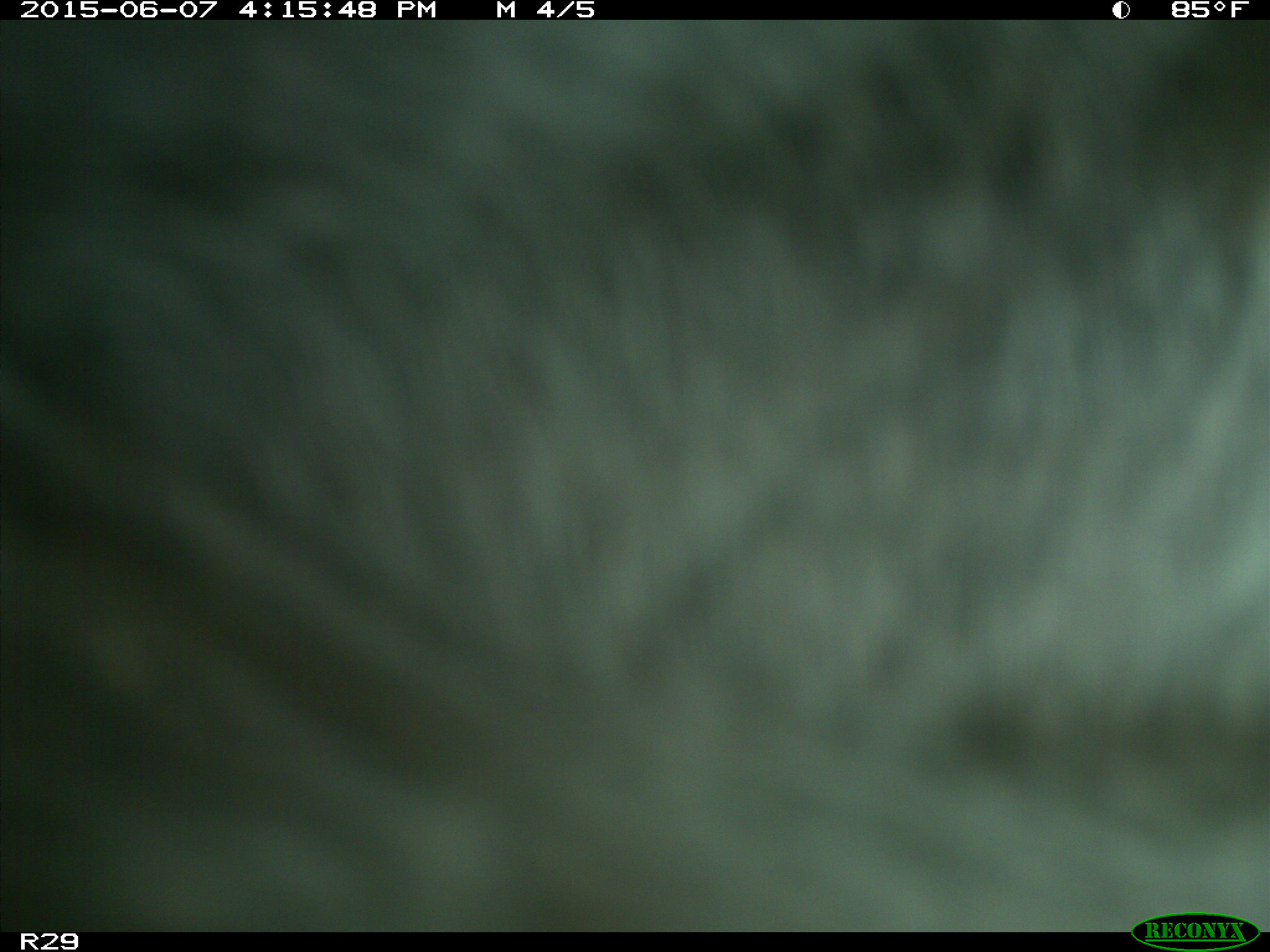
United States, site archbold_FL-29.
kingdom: Animalia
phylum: Chordata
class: Mammalia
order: Artiodactyla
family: Bovidae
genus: Bos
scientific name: Bos taurus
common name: domestic cow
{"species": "Bos taurus (domestic cow)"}